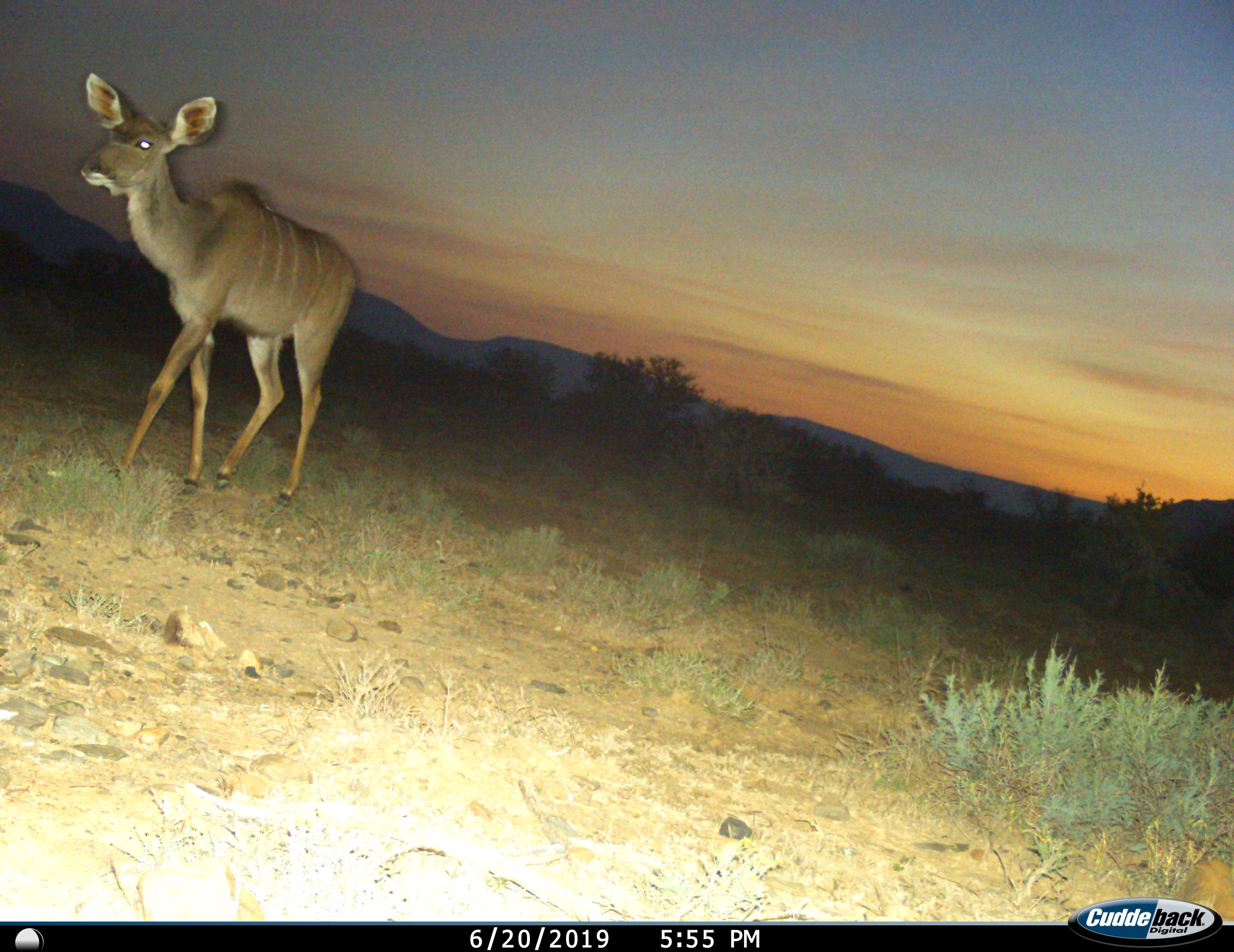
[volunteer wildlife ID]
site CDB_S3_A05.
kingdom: Animalia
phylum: Chordata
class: Mammalia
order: Artiodactyla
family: Bovidae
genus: Tragelaphus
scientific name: Tragelaphus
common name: kudu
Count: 1.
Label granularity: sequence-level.